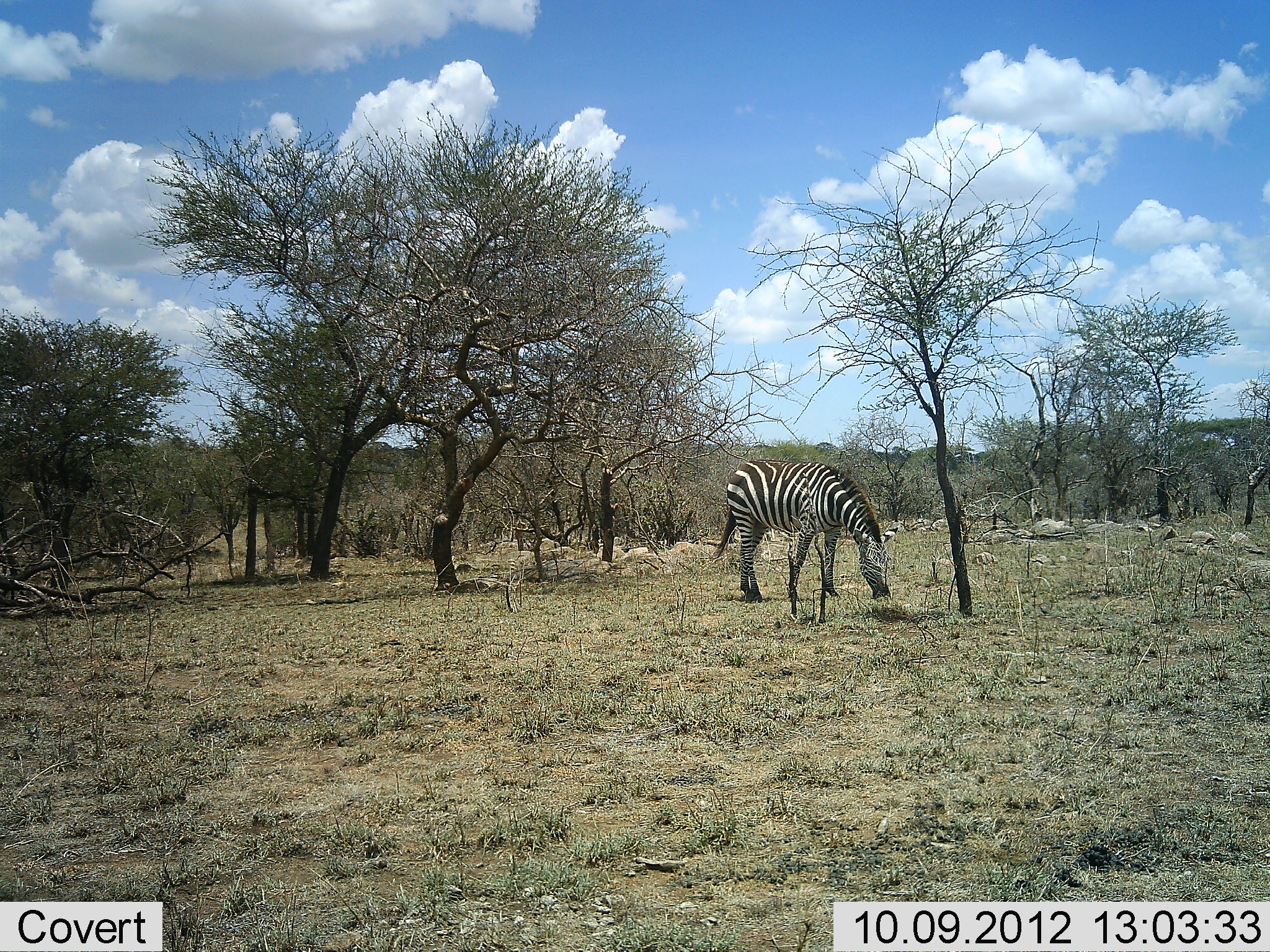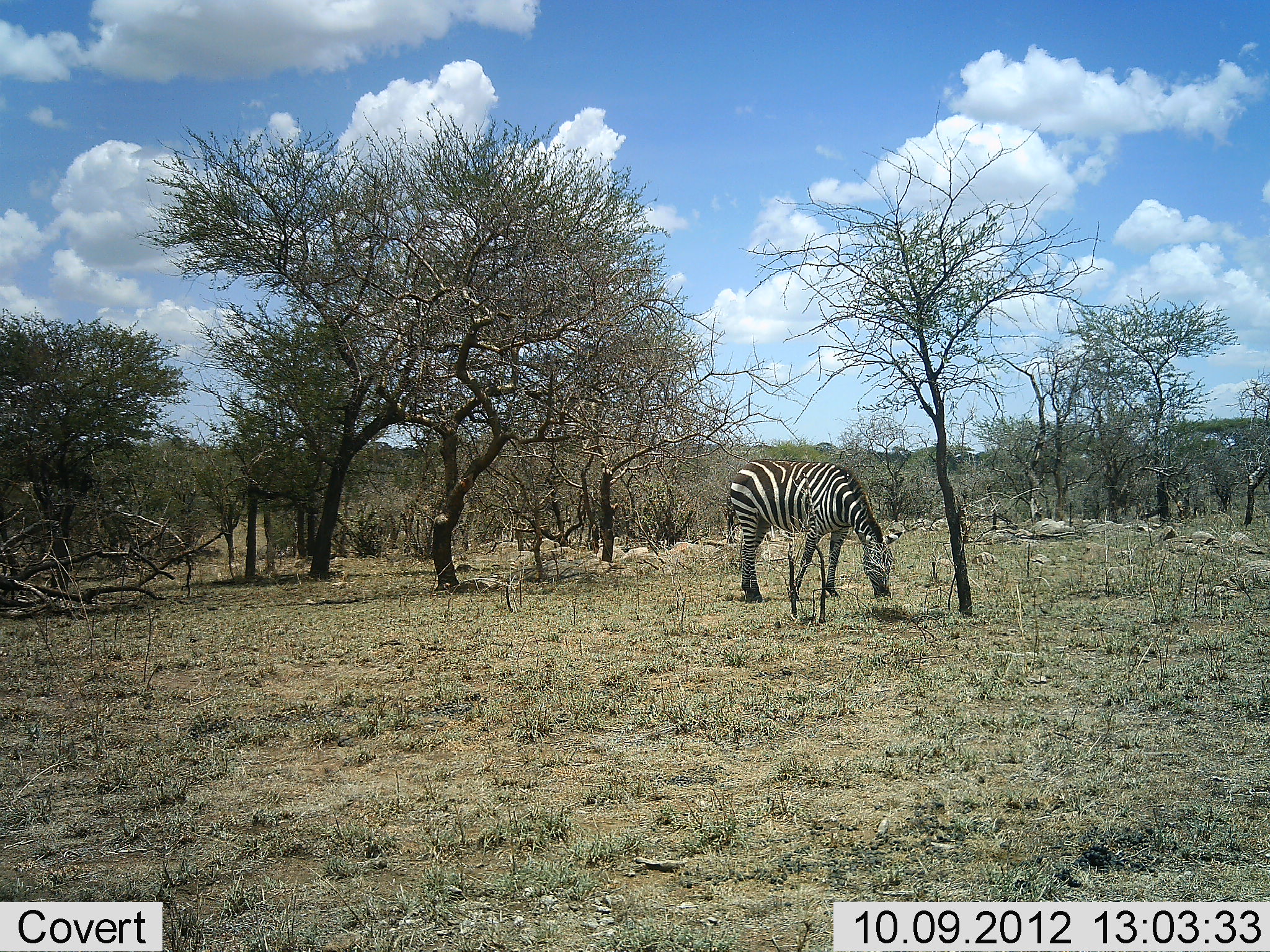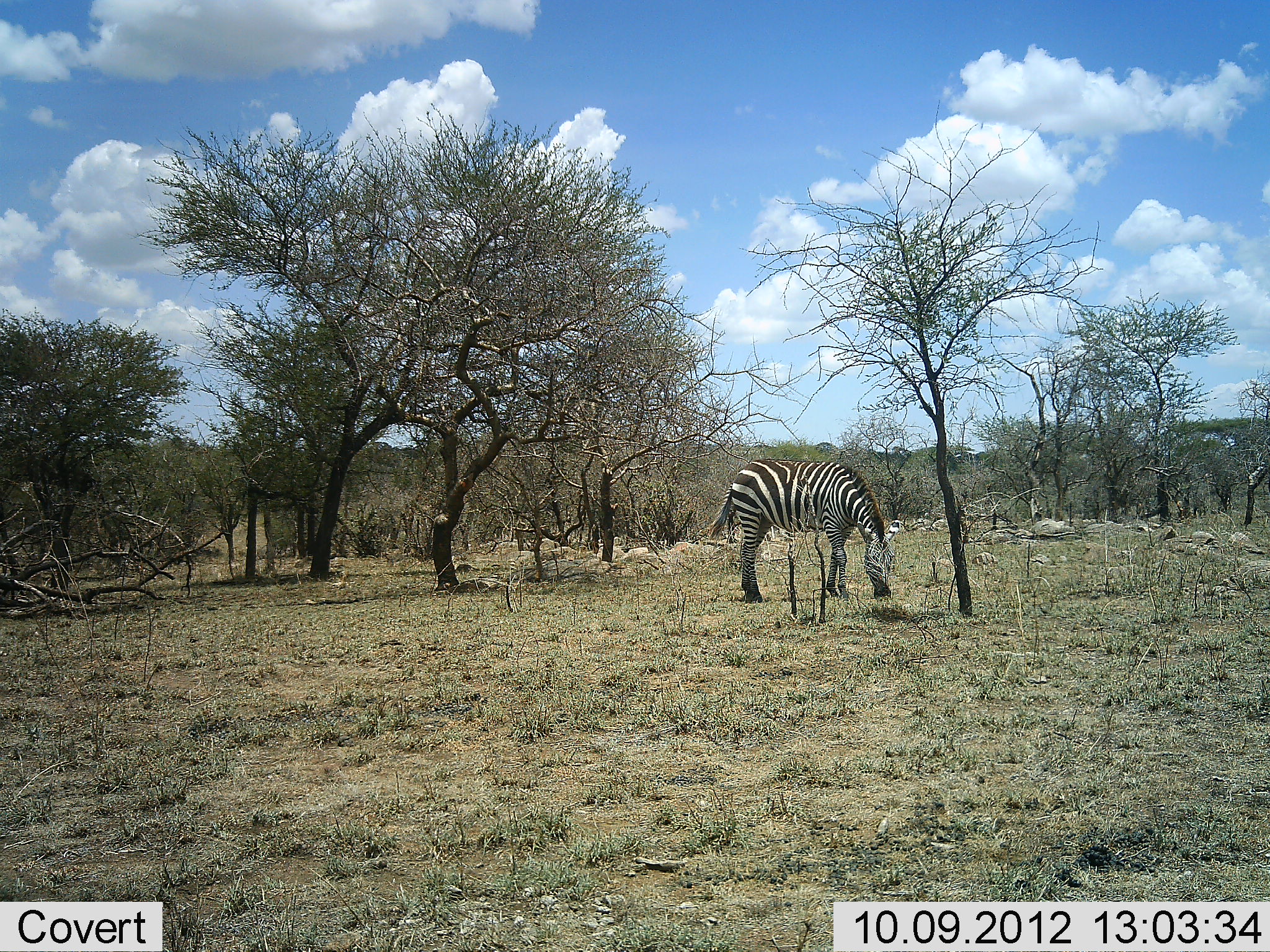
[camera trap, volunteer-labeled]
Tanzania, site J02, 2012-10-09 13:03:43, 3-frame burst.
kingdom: Animalia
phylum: Chordata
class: Mammalia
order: Perissodactyla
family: Equidae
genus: Equus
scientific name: Equus quagga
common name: plains zebra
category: zebra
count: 1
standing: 20%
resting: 0%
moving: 0%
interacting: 0%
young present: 0%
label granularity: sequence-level